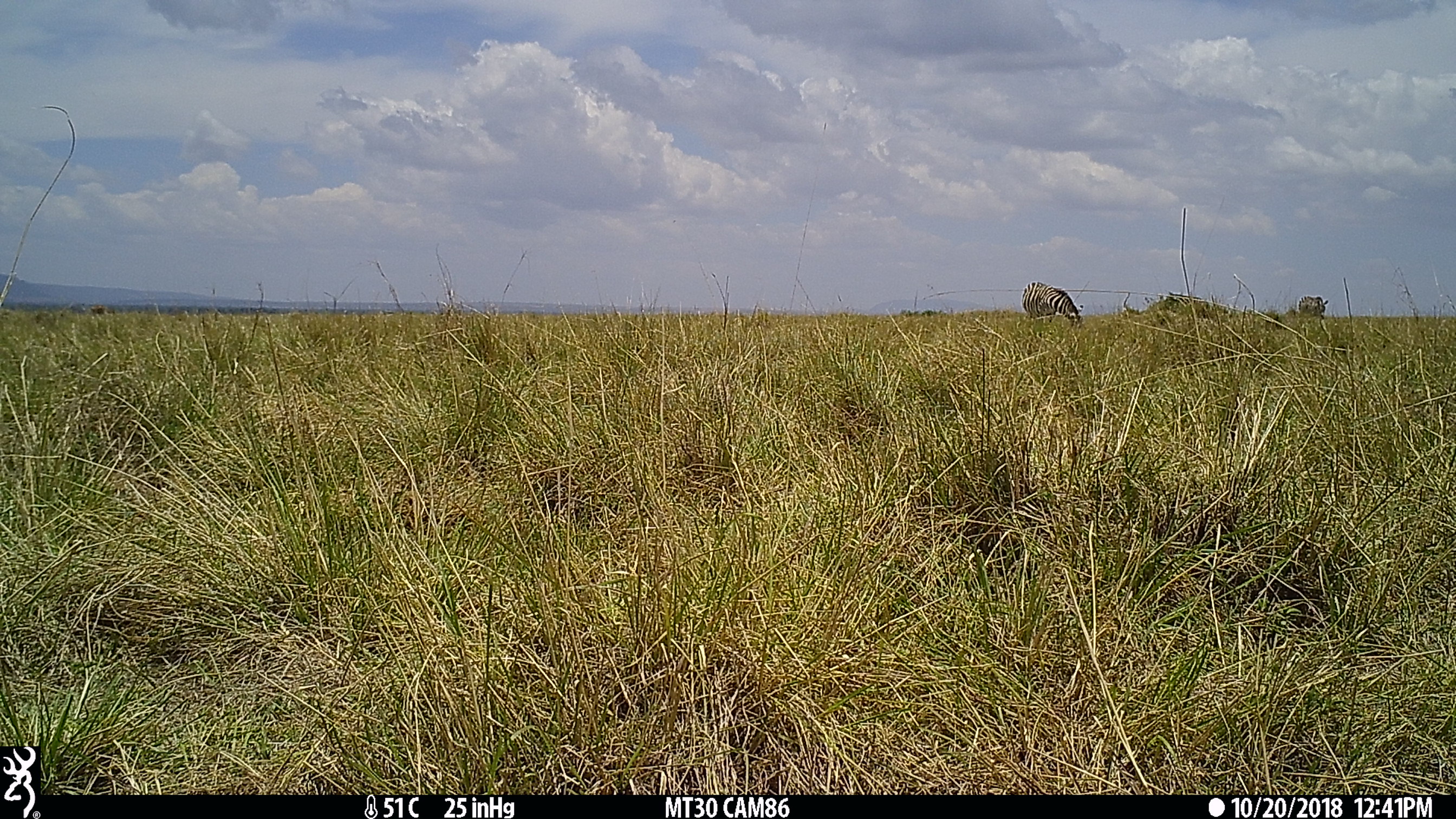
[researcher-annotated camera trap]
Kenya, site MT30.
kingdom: Animalia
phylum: Chordata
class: Mammalia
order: Perissodactyla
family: Equidae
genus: Equus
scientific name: Equus quagga burchellii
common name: burchell's zebra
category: zebra